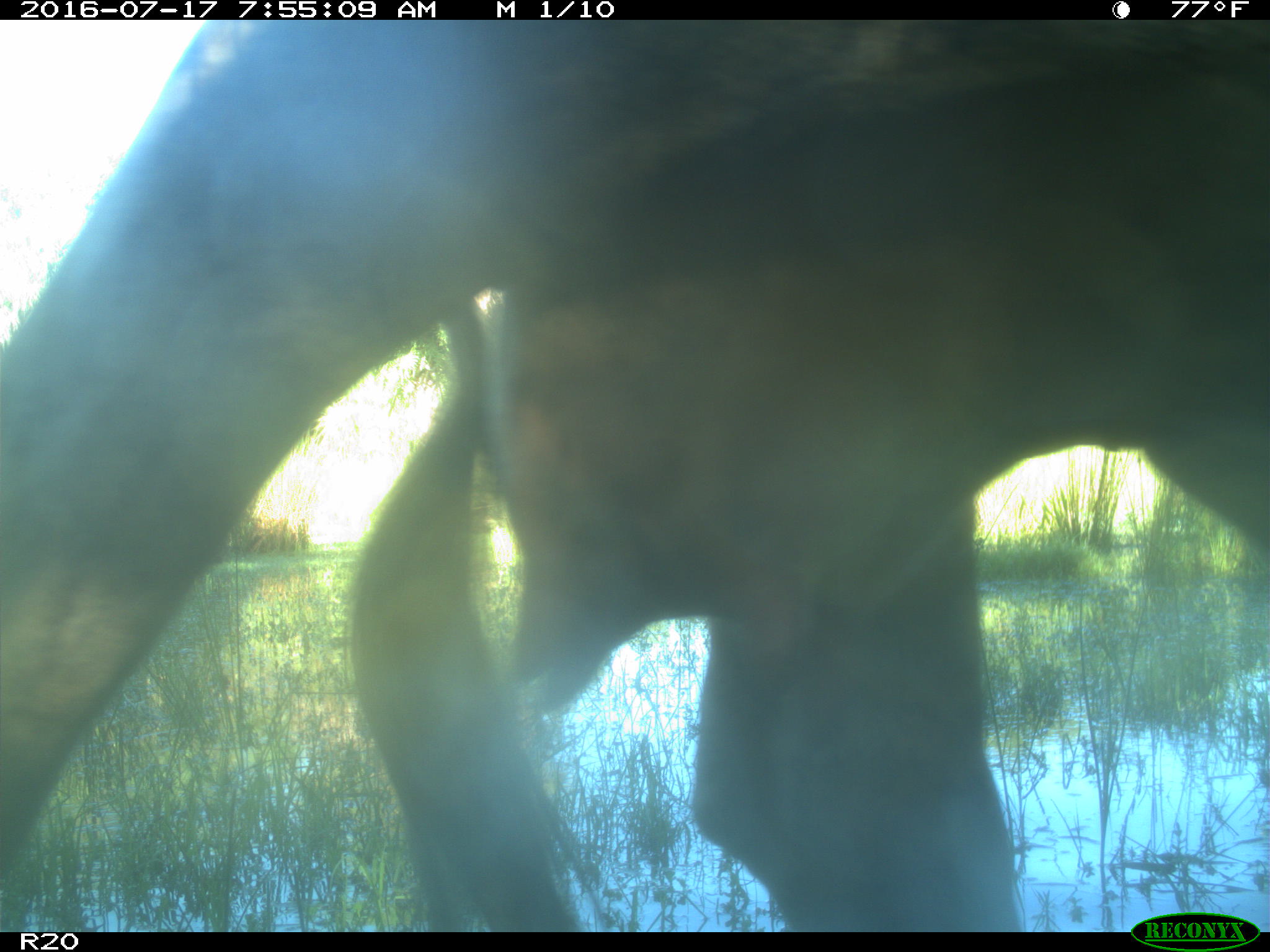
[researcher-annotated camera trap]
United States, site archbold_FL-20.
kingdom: Animalia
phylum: Chordata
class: Mammalia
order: Artiodactyla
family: Bovidae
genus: Bos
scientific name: Bos taurus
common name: domestic cow